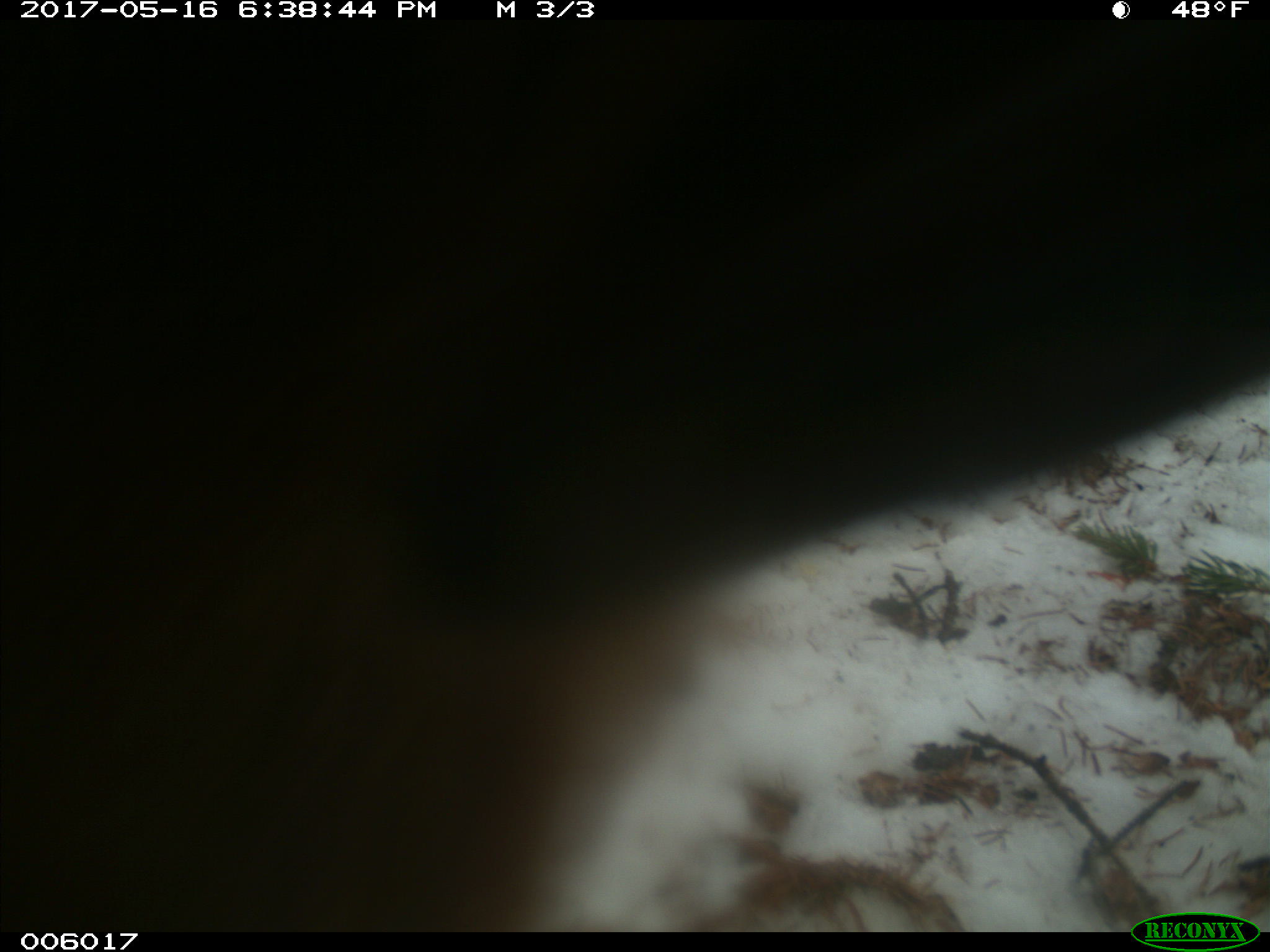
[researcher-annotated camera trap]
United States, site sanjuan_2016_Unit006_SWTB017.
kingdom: Animalia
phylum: Chordata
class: Mammalia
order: Carnivora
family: Ursidae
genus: Ursus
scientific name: Ursus americanus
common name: american black bear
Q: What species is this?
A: Ursus americanus (american black bear).